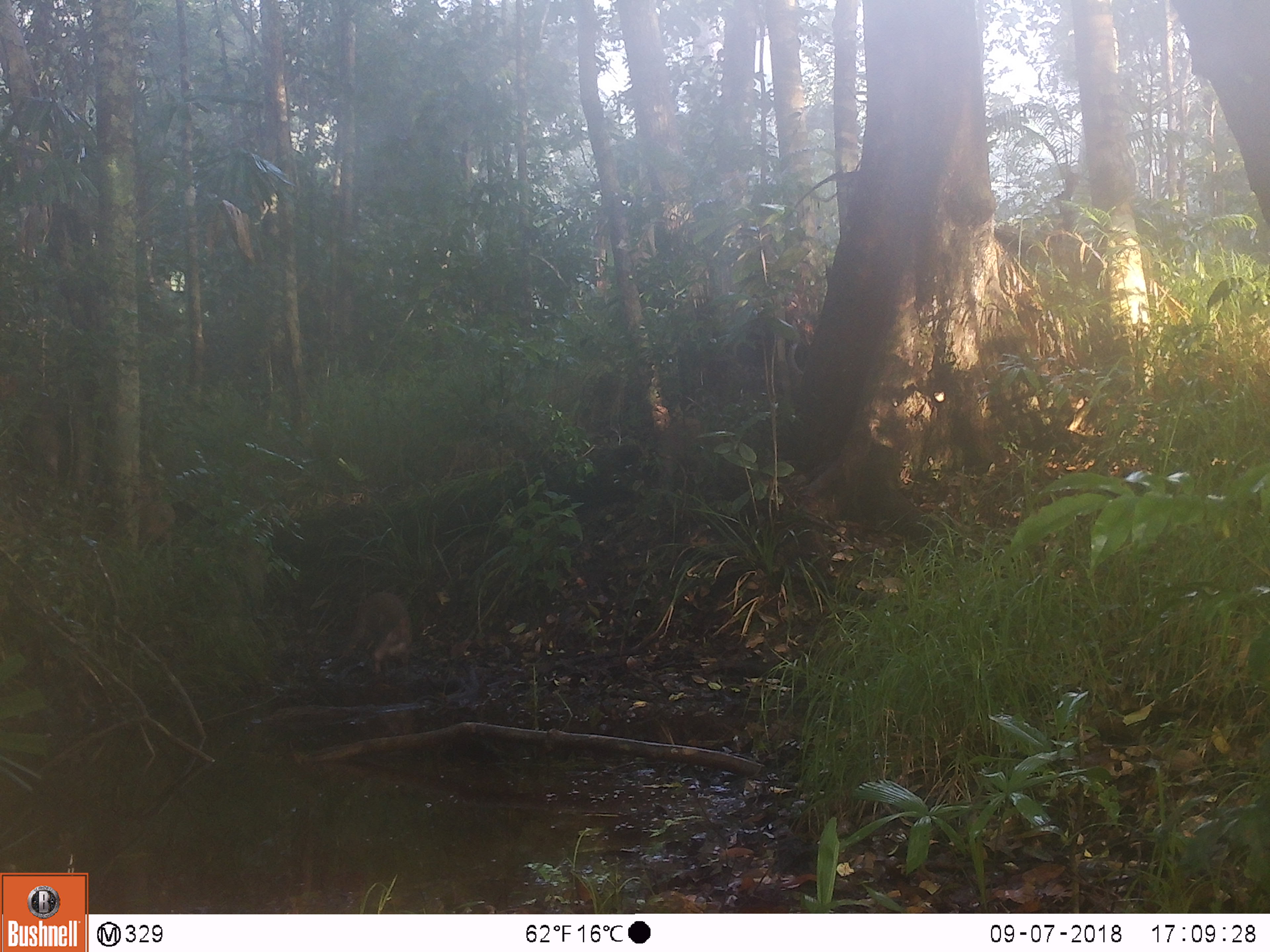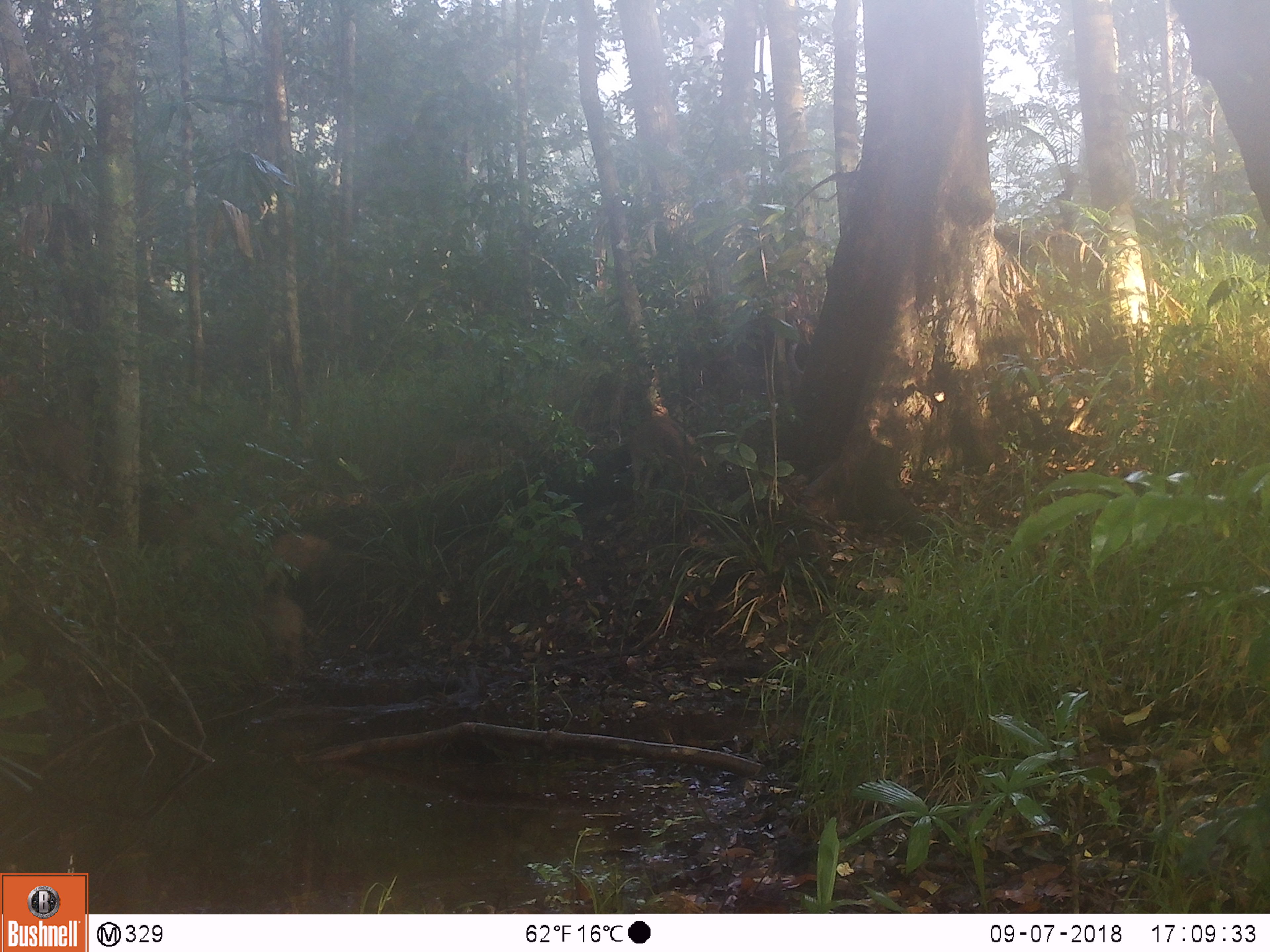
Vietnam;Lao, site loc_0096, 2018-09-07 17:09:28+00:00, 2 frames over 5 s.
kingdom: Animalia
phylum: Chordata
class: Mammalia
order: Artiodactyla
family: Suidae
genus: Sus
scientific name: Sus scrofa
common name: eurasian wild pig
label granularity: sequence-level